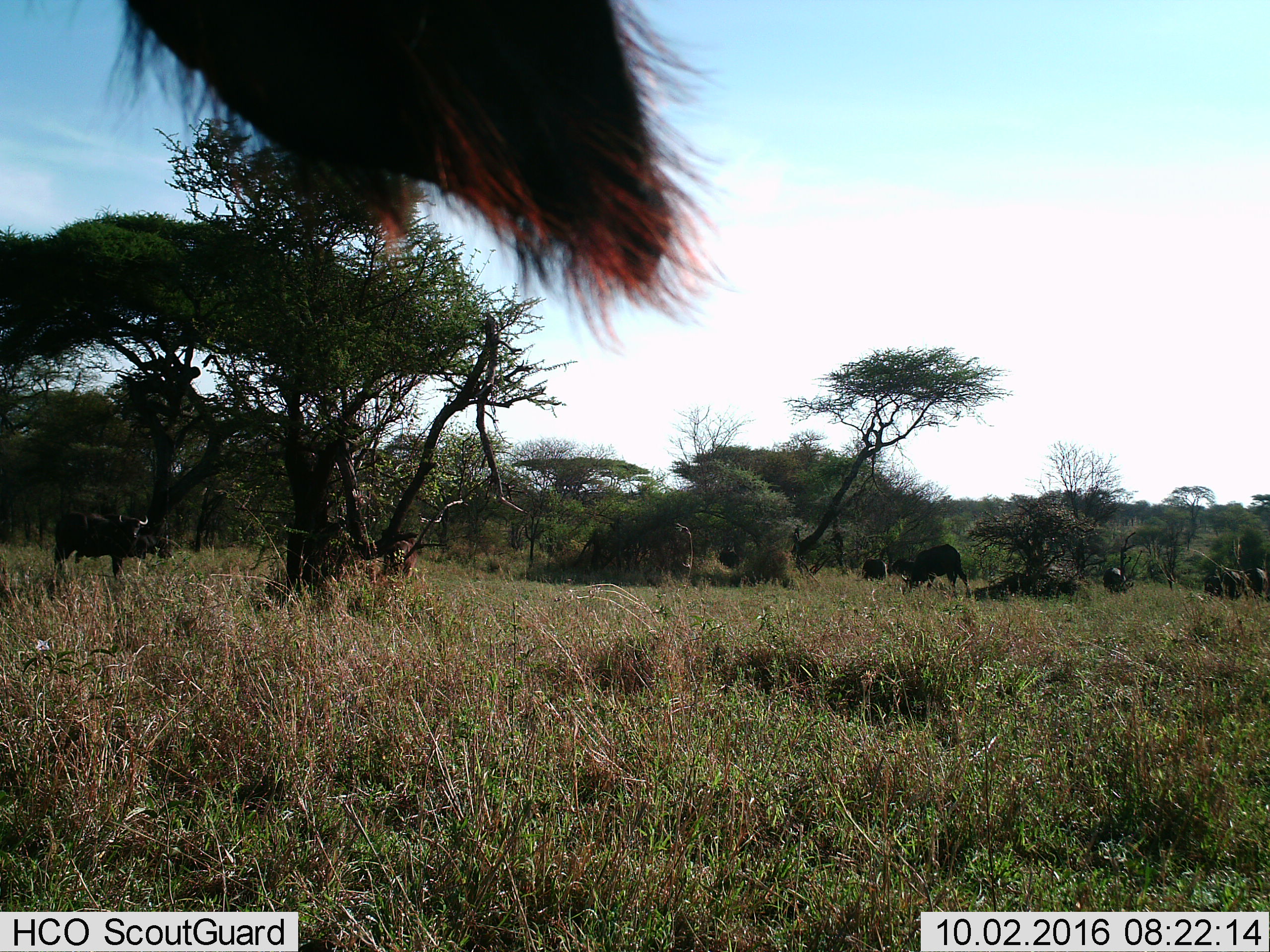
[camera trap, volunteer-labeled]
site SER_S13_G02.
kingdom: Animalia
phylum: Chordata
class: Mammalia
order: Artiodactyla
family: Bovidae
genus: Syncerus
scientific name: Syncerus caffer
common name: african buffalo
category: buffalo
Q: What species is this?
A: Buffalo (african buffalo) (Syncerus caffer).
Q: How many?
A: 8.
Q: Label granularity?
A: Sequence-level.